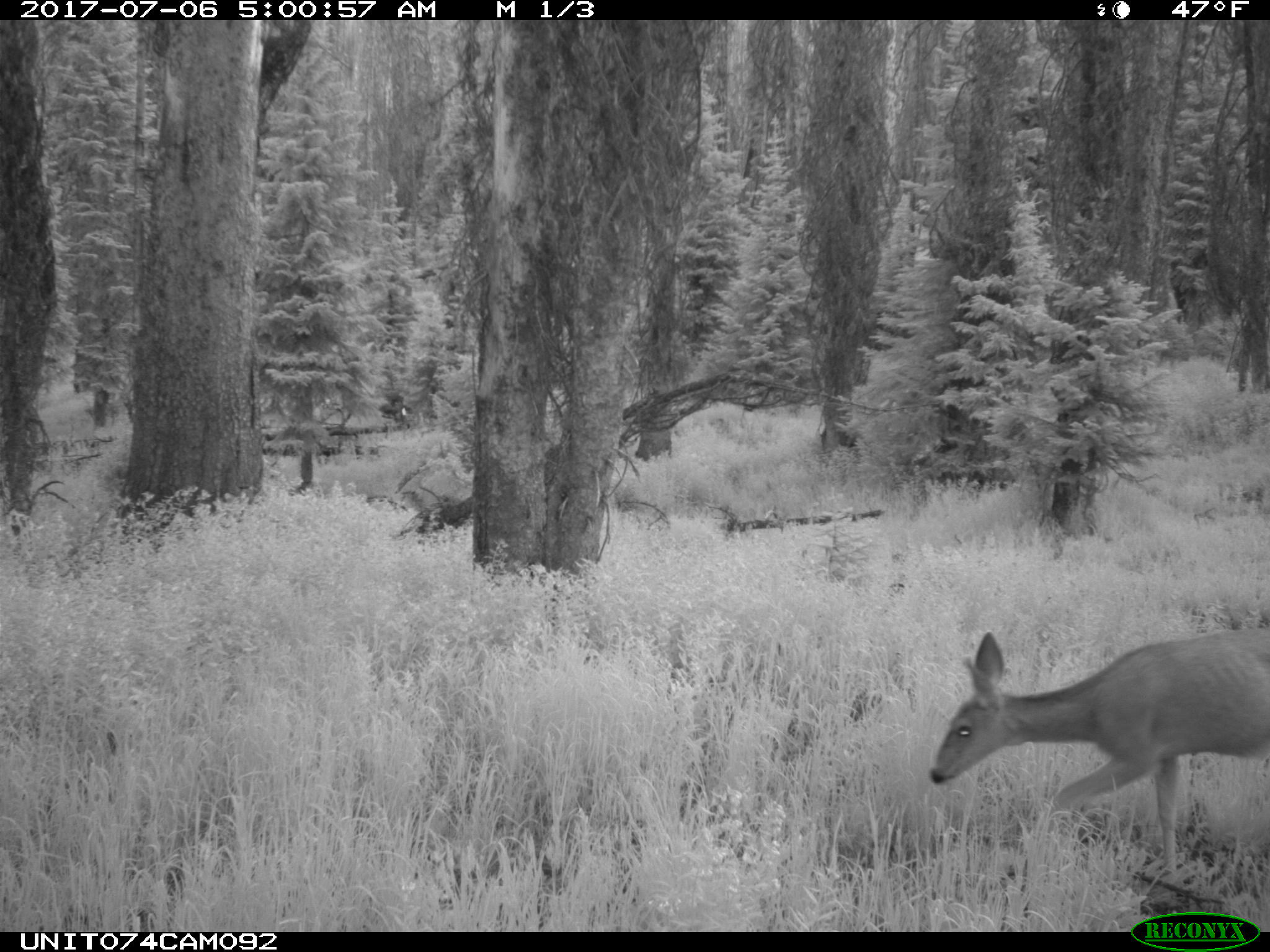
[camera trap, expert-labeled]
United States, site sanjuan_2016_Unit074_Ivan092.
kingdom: Animalia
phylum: Chordata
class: Mammalia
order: Artiodactyla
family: Cervidae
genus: Odocoileus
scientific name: Odocoileus hemionus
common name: mule deer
Odocoileus hemionus (mule deer).